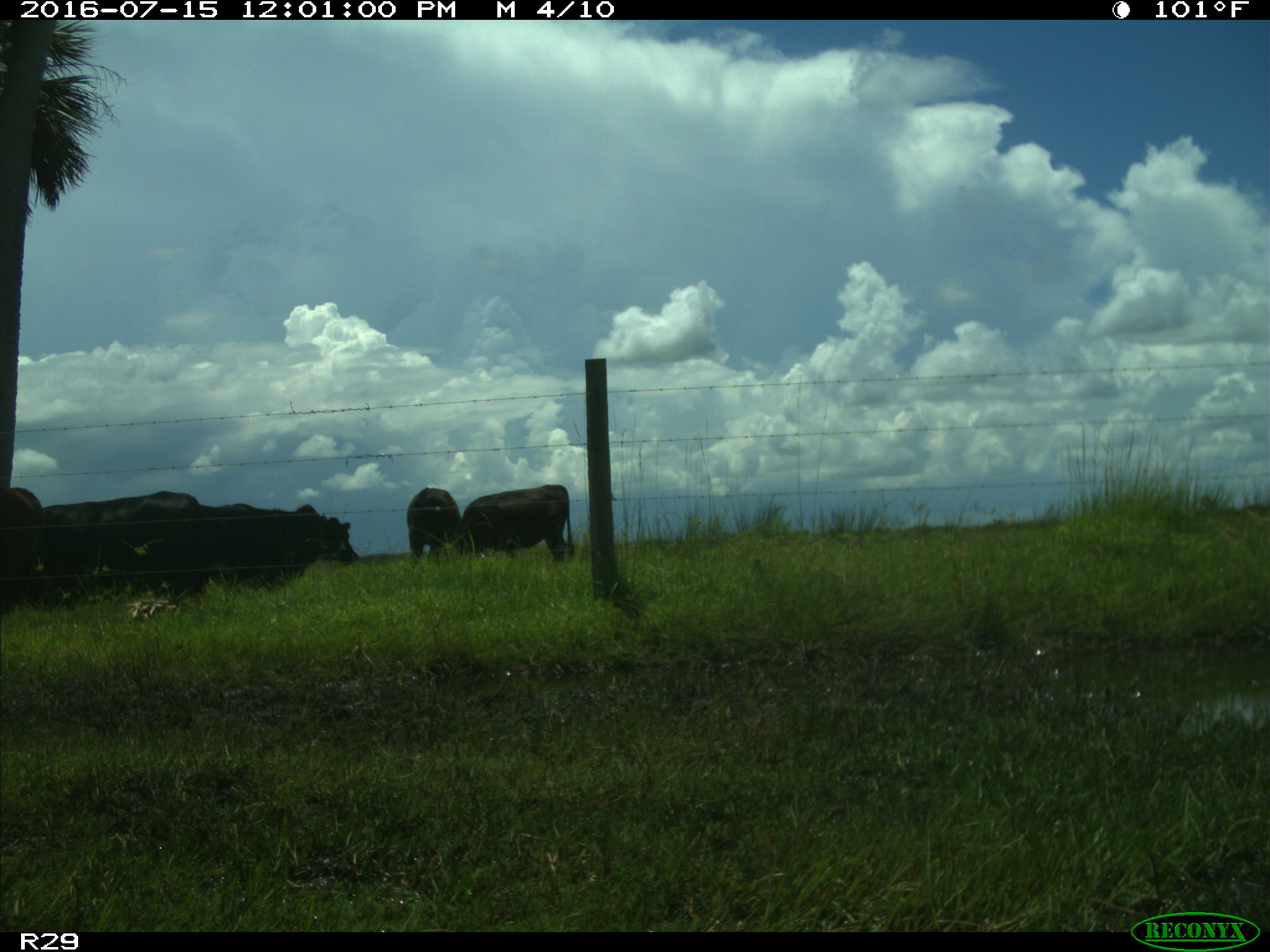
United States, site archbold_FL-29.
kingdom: Animalia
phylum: Chordata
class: Mammalia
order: Artiodactyla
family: Bovidae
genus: Bos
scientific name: Bos taurus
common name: domestic cow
Bos taurus (domestic cow).